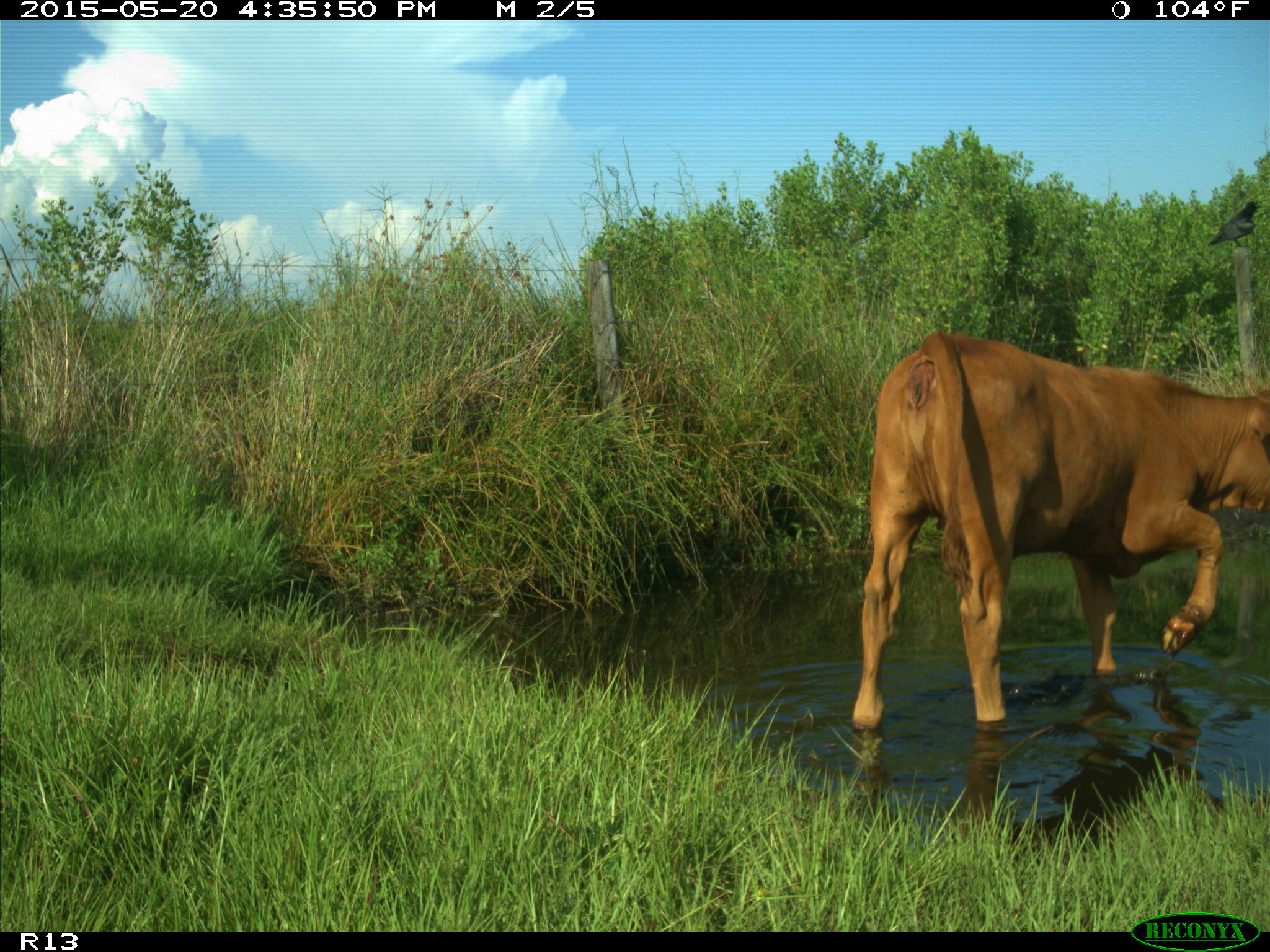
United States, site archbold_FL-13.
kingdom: Animalia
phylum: Chordata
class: Mammalia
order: Artiodactyla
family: Bovidae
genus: Bos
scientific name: Bos taurus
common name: domestic cow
Bos taurus (domestic cow).